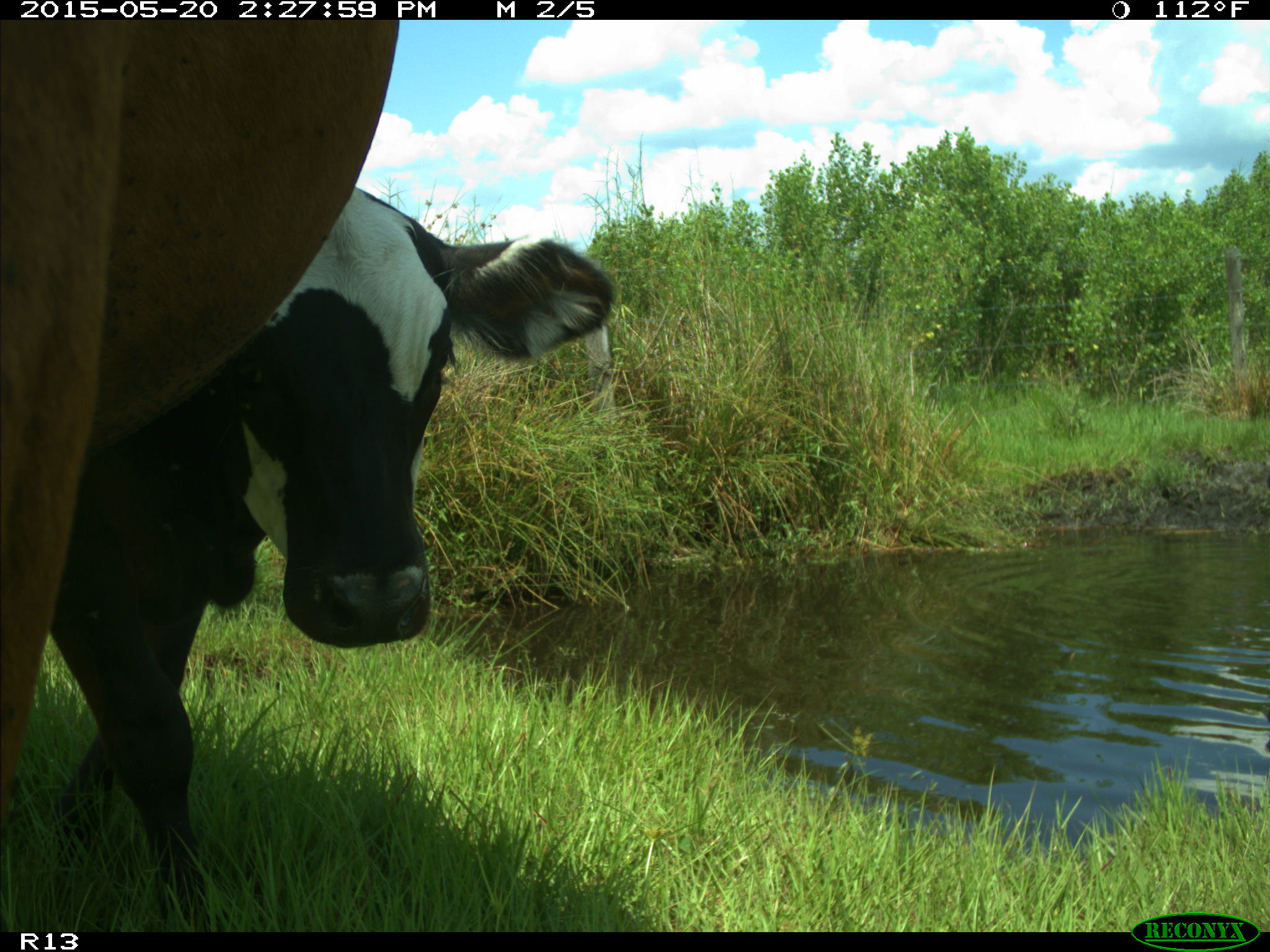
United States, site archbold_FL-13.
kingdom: Animalia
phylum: Chordata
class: Mammalia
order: Artiodactyla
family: Bovidae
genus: Bos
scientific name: Bos taurus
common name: domestic cow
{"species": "Bos taurus (domestic cow)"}